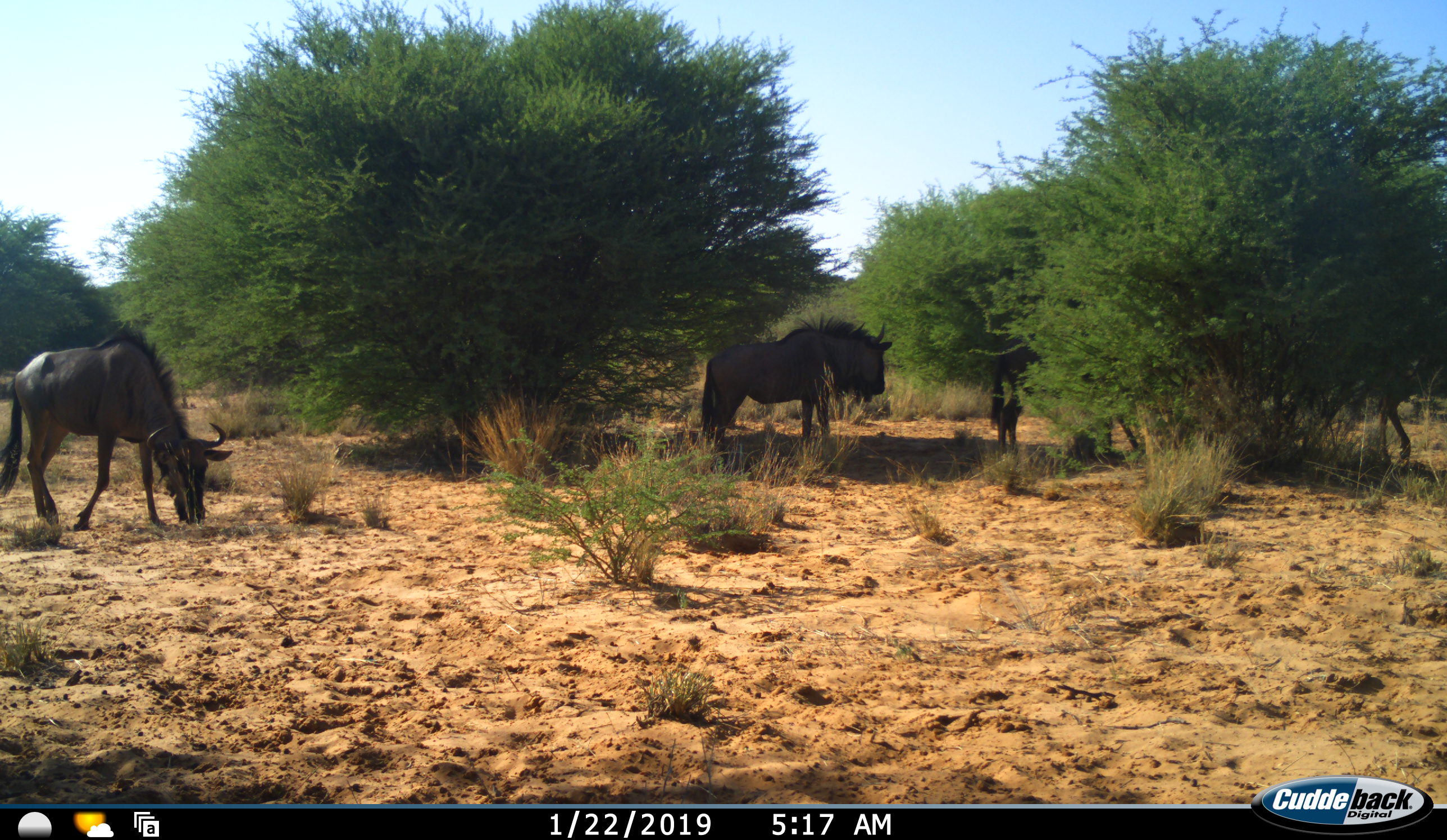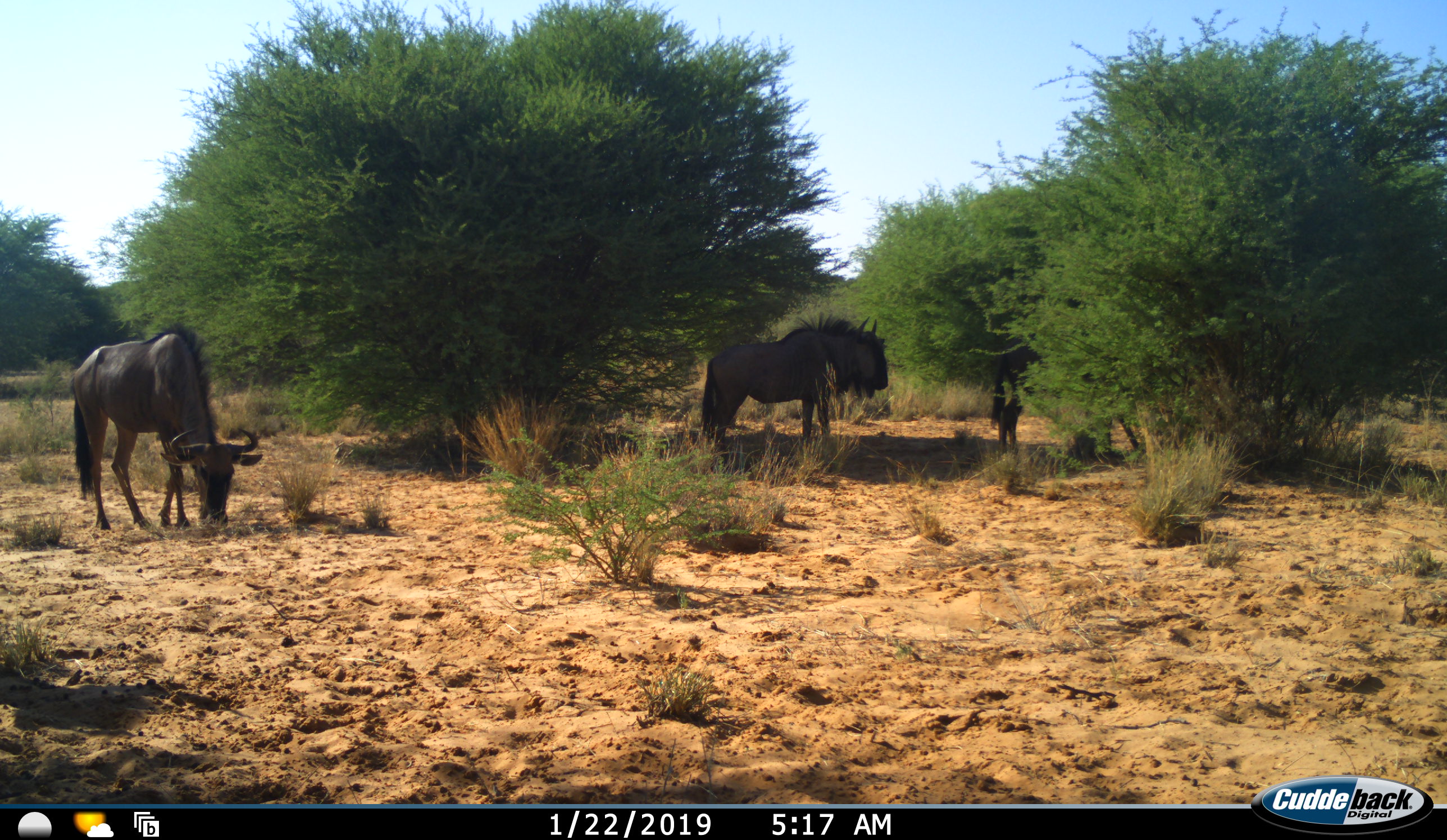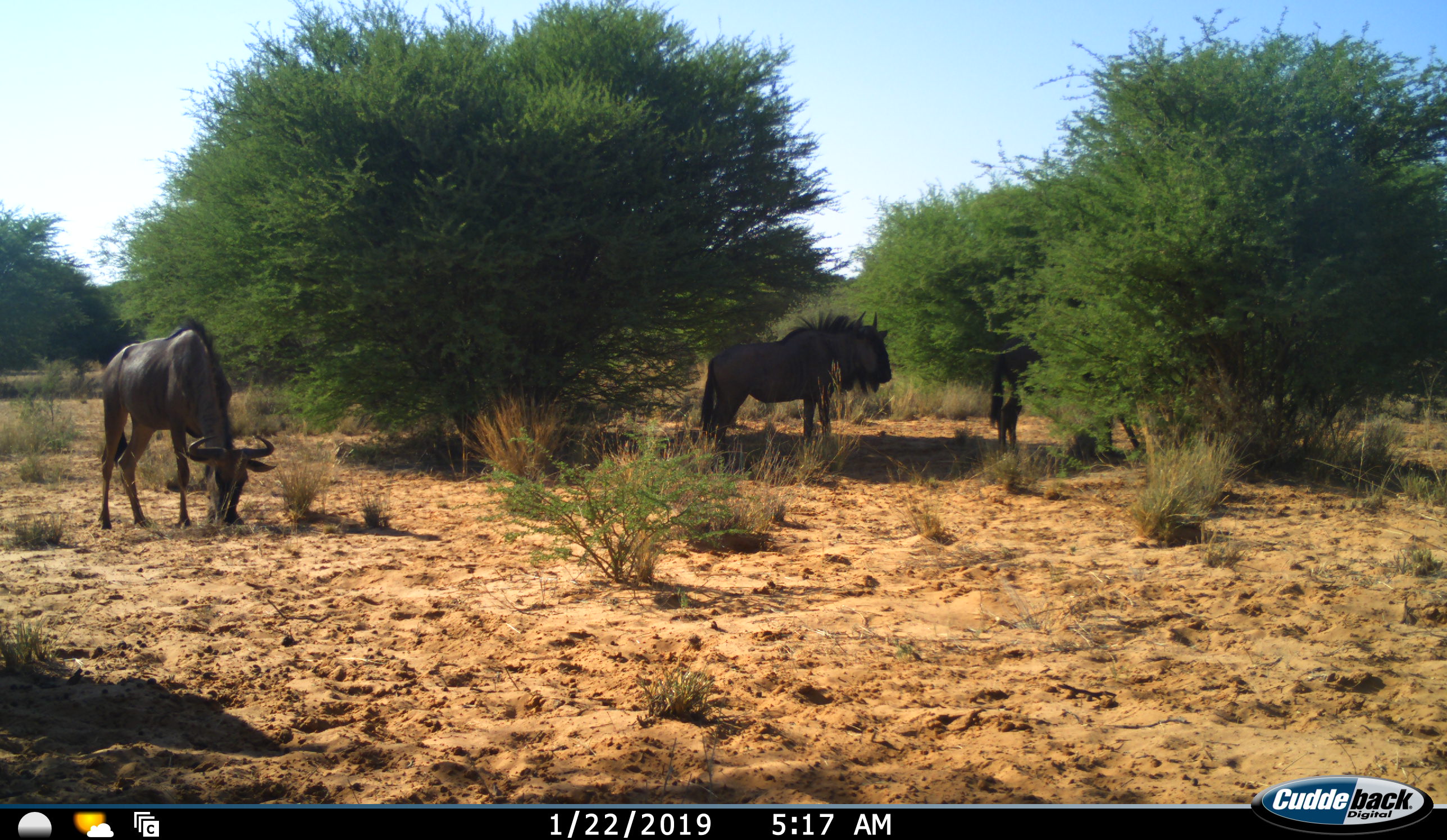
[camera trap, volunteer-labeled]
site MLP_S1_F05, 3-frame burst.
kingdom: Animalia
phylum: Chordata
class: Mammalia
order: Artiodactyla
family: Bovidae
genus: Connochaetes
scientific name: Connochaetes taurinus taurinus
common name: blue wildebeest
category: wildebeestblue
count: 4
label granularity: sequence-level